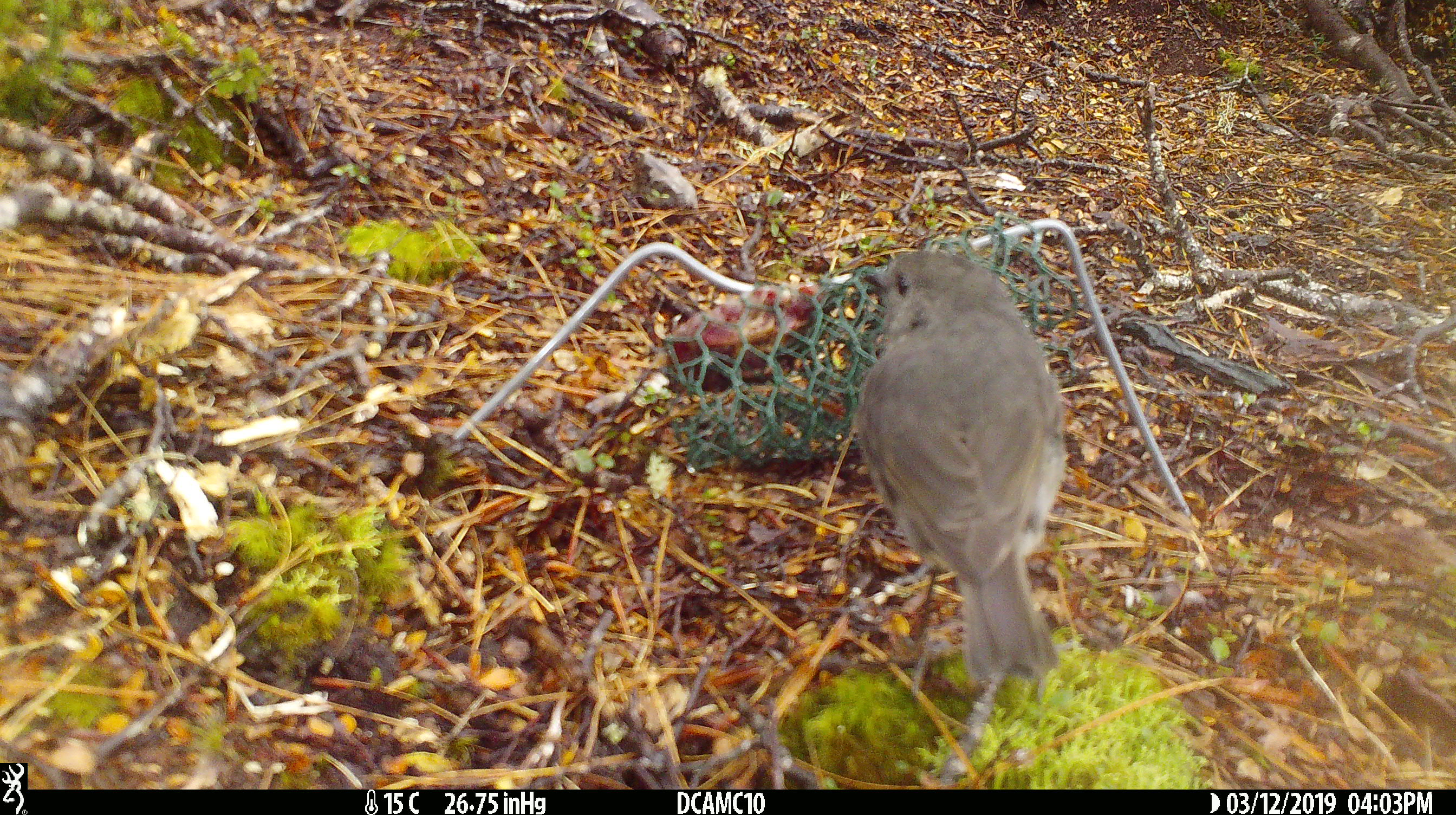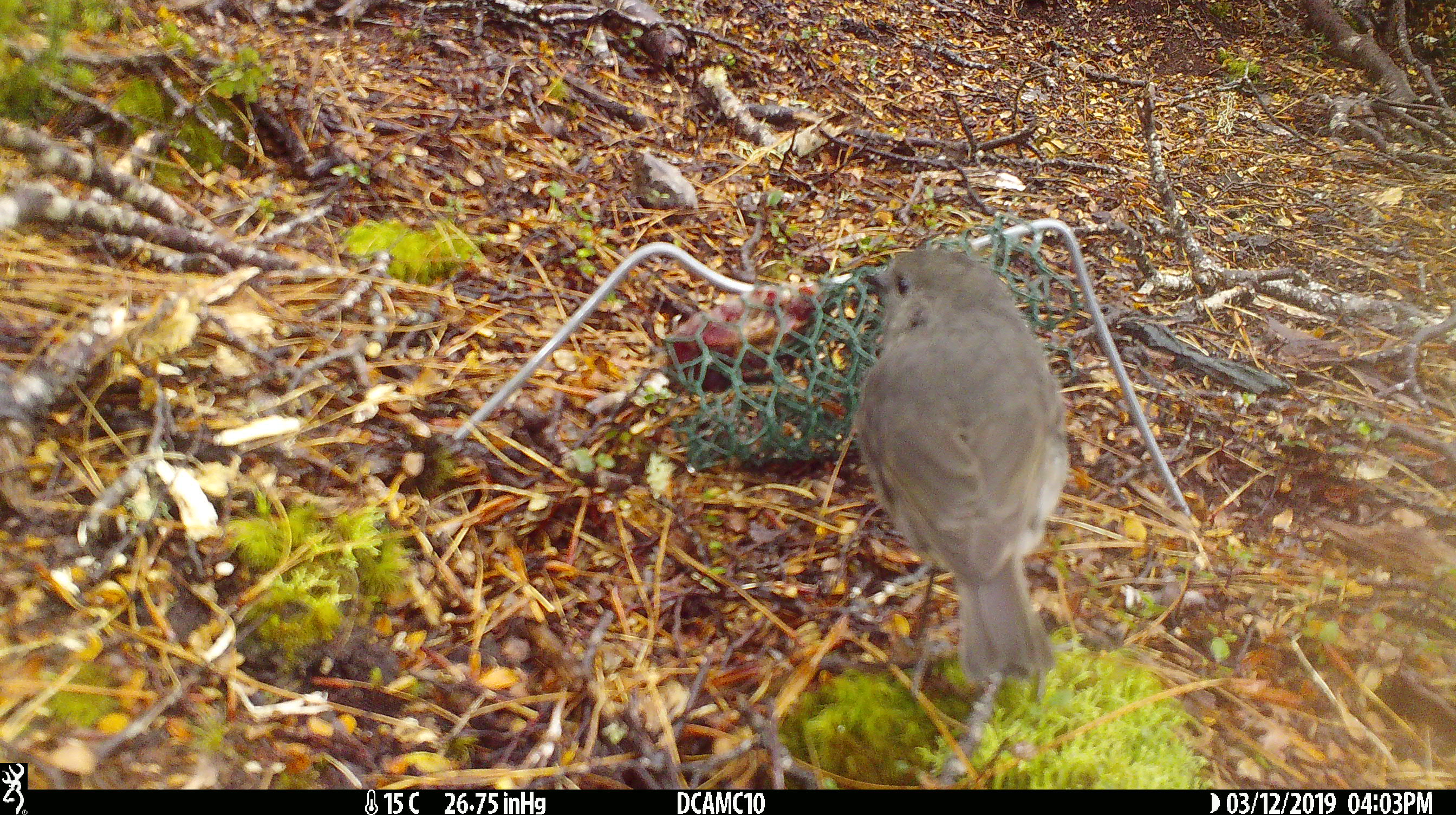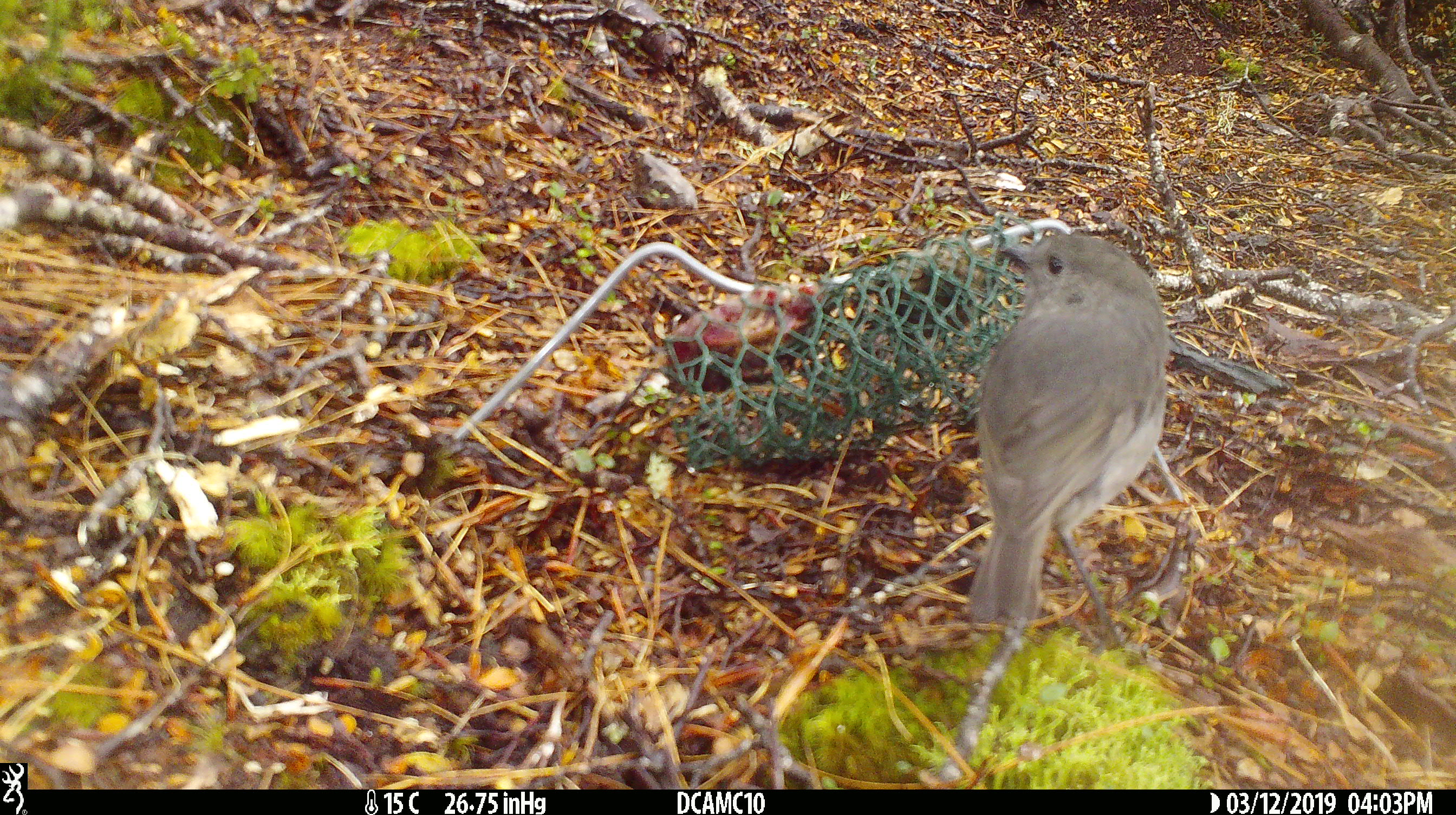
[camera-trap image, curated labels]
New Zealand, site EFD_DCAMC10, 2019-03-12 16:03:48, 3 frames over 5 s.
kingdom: Animalia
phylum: Chordata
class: Aves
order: Passeriformes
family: Petroicidae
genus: Petroica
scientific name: Petroica australis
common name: new zealand robin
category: robin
Robin (new zealand robin) (Petroica australis).